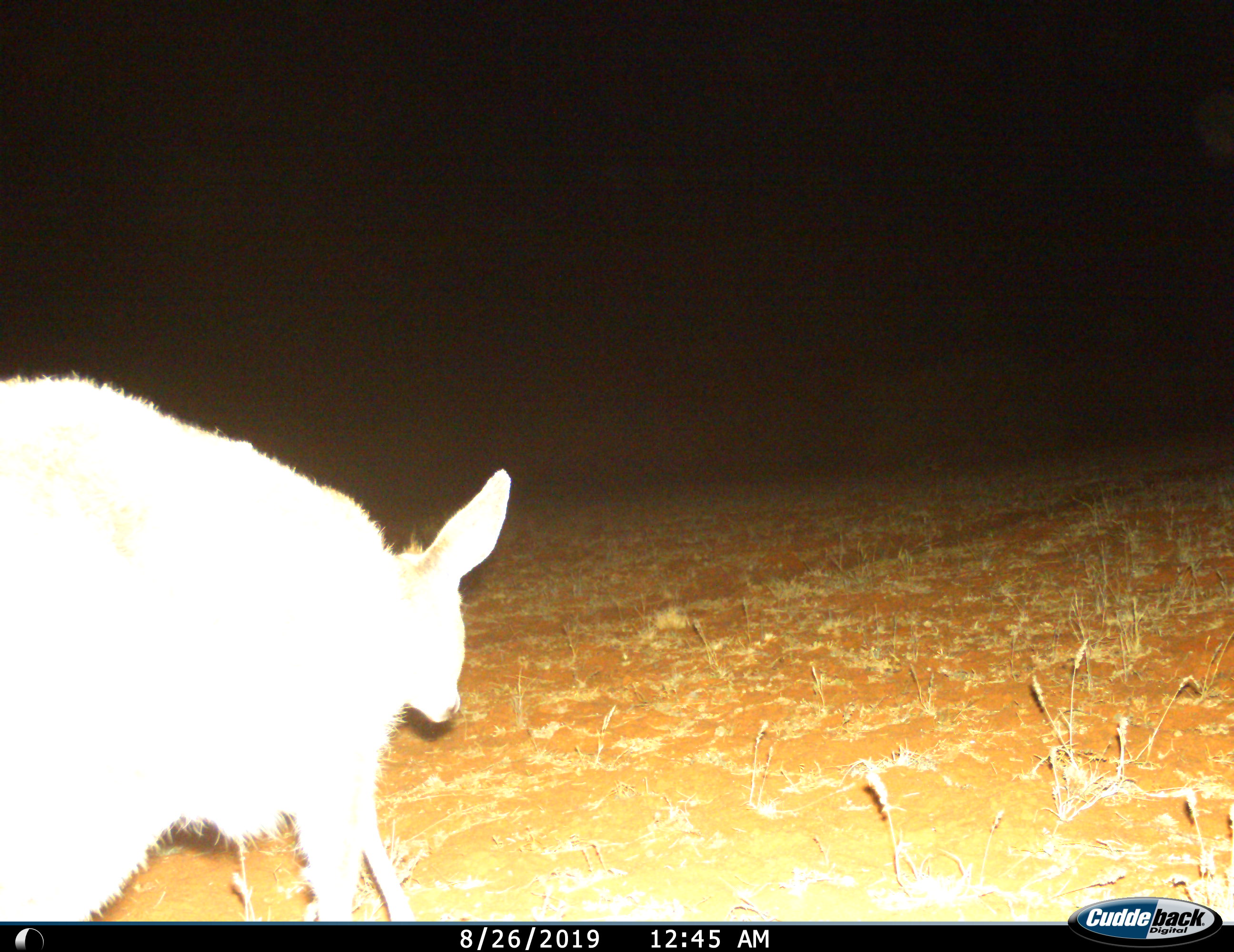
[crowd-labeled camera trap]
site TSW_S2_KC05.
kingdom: Animalia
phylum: Chordata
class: Mammalia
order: Artiodactyla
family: Bovidae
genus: Sylvicapra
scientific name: Sylvicapra grimmia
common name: common duiker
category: duikercommongrey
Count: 1.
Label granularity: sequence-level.